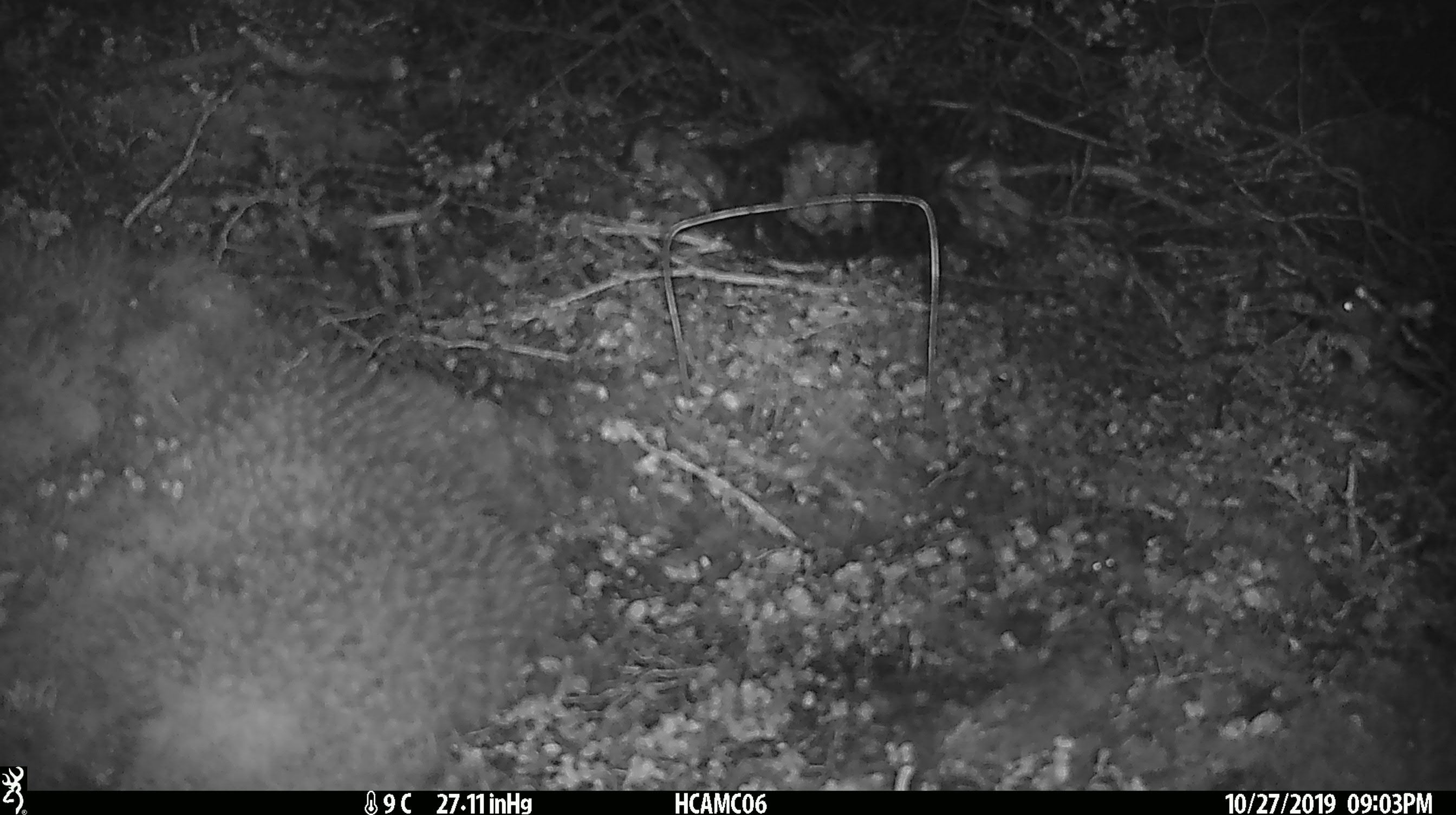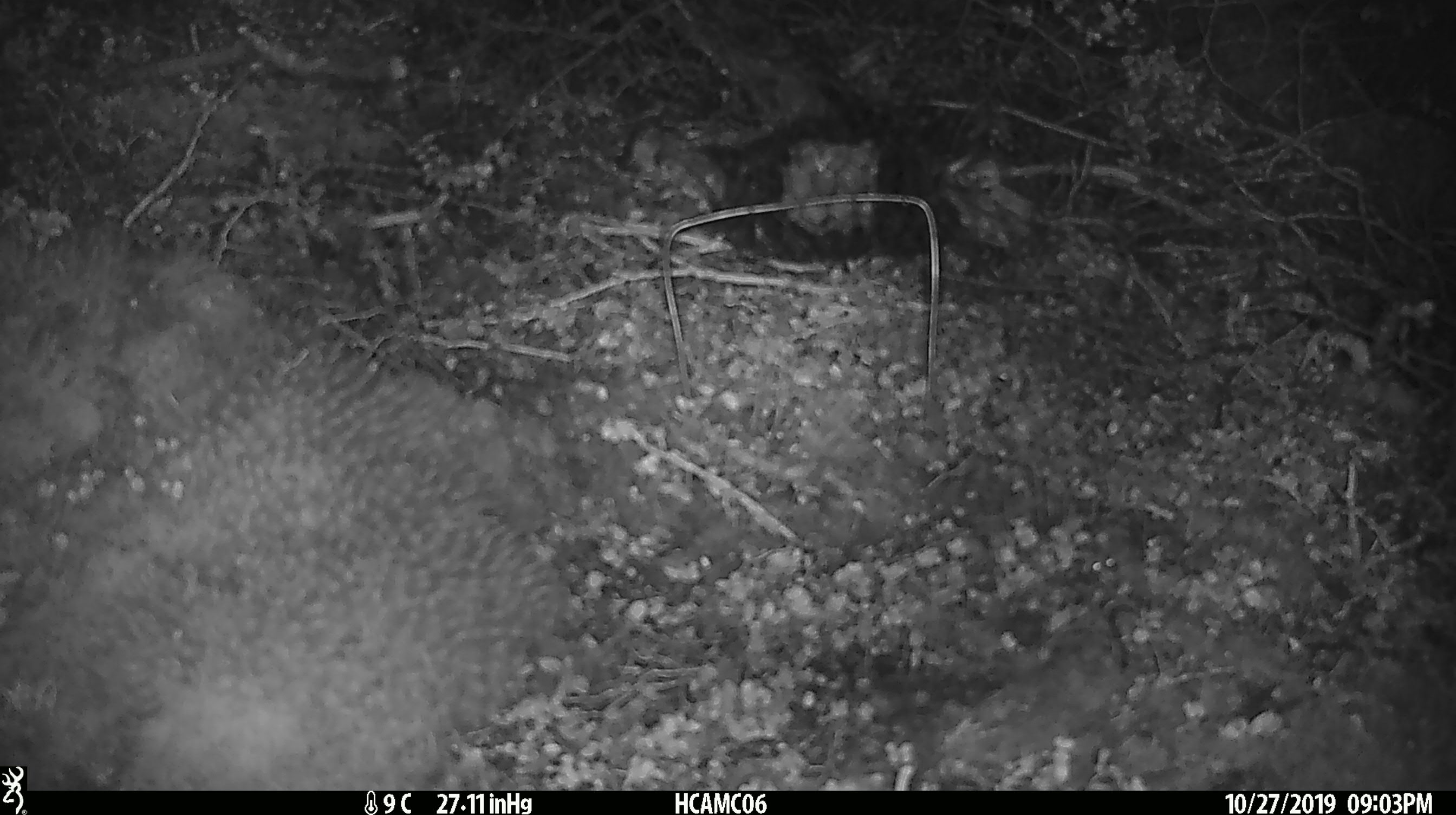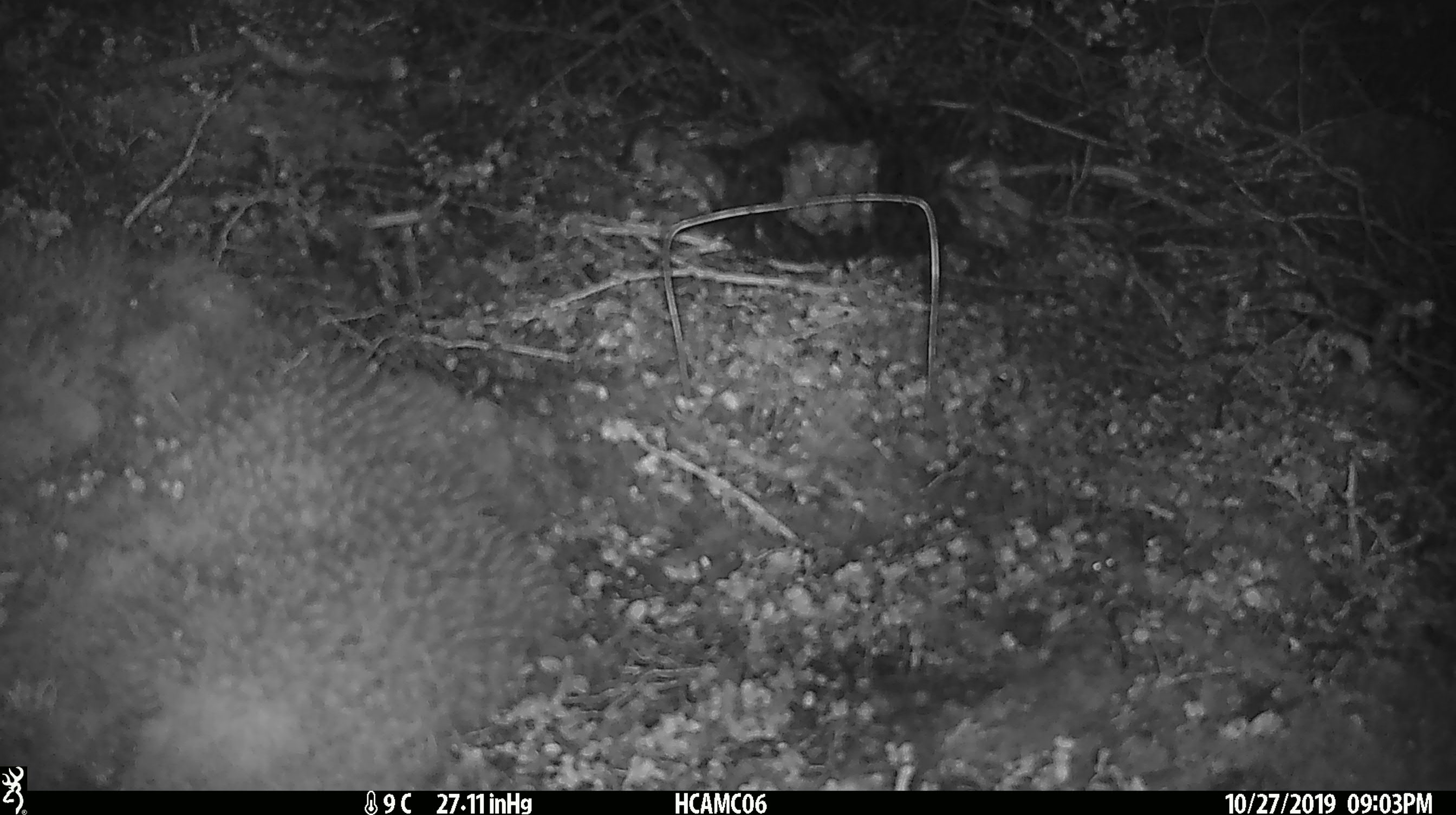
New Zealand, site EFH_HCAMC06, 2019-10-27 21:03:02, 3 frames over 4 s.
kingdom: Animalia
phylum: Chordata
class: Mammalia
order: Rodentia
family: Muridae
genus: Mus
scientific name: Mus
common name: mouse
Mouse (Mus).